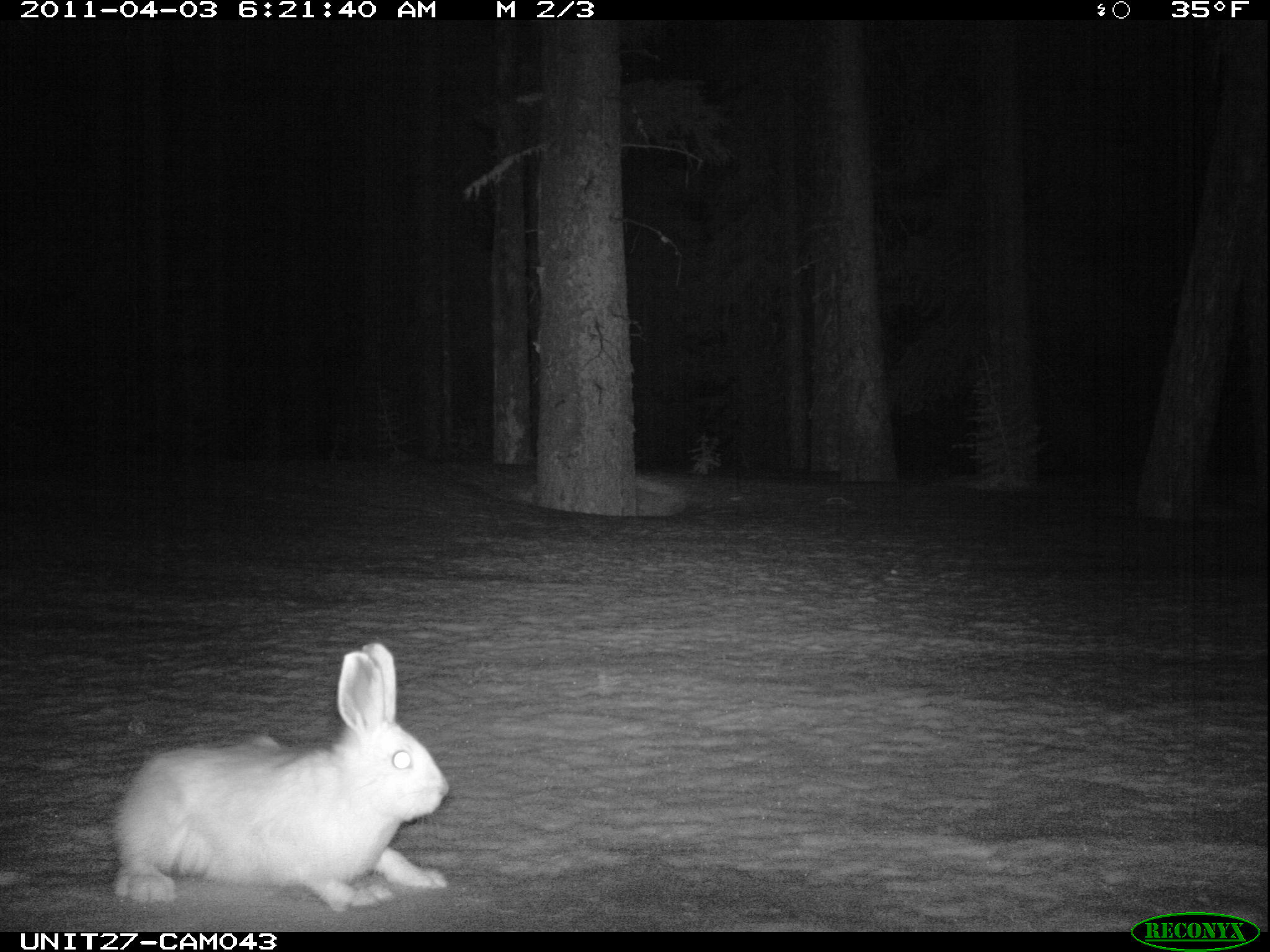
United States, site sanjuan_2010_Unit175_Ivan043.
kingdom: Animalia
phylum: Chordata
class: Mammalia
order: Lagomorpha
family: Leporidae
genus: Lepus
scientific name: Lepus americanus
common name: snowshoe hare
Lepus americanus (snowshoe hare).